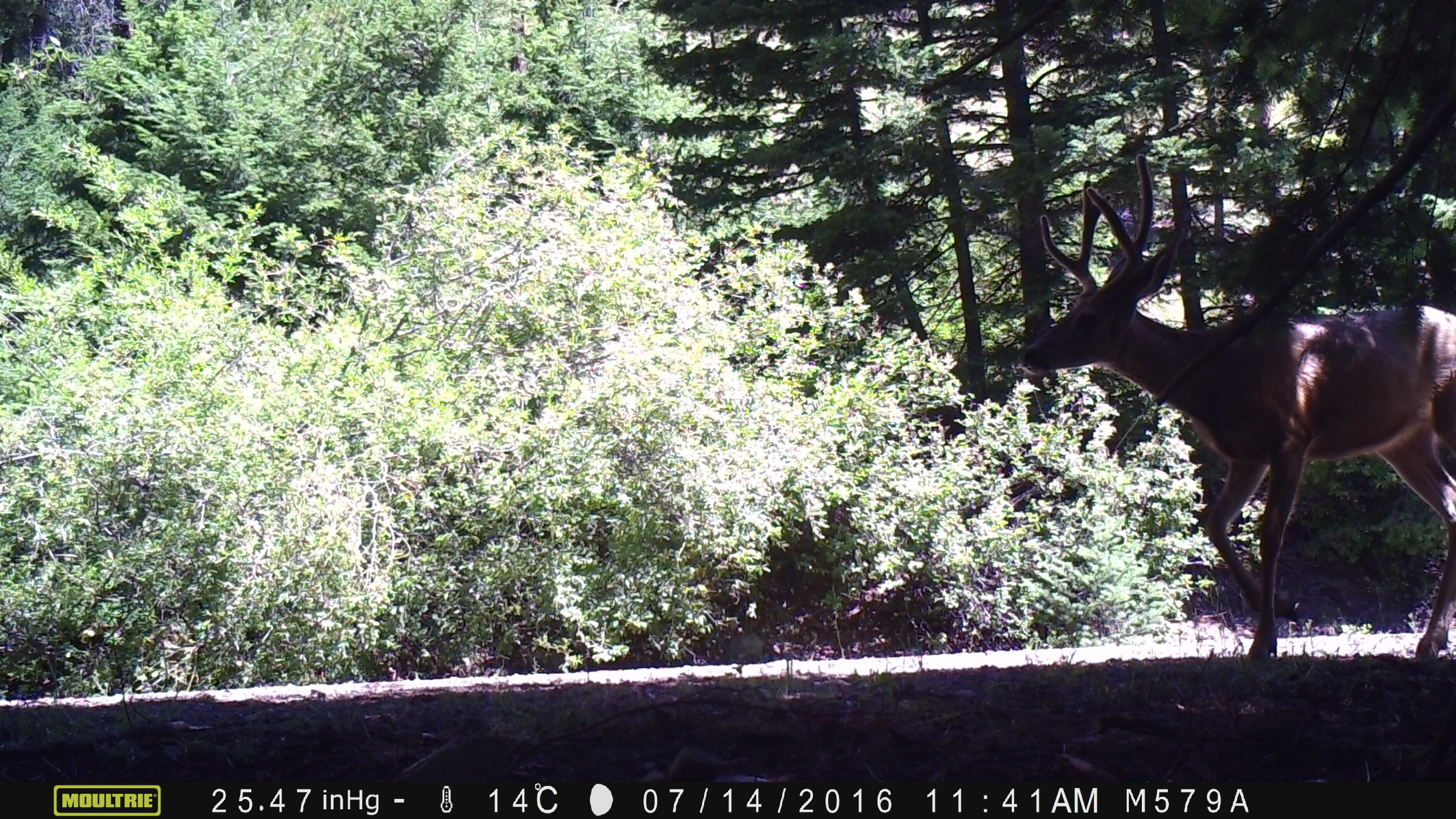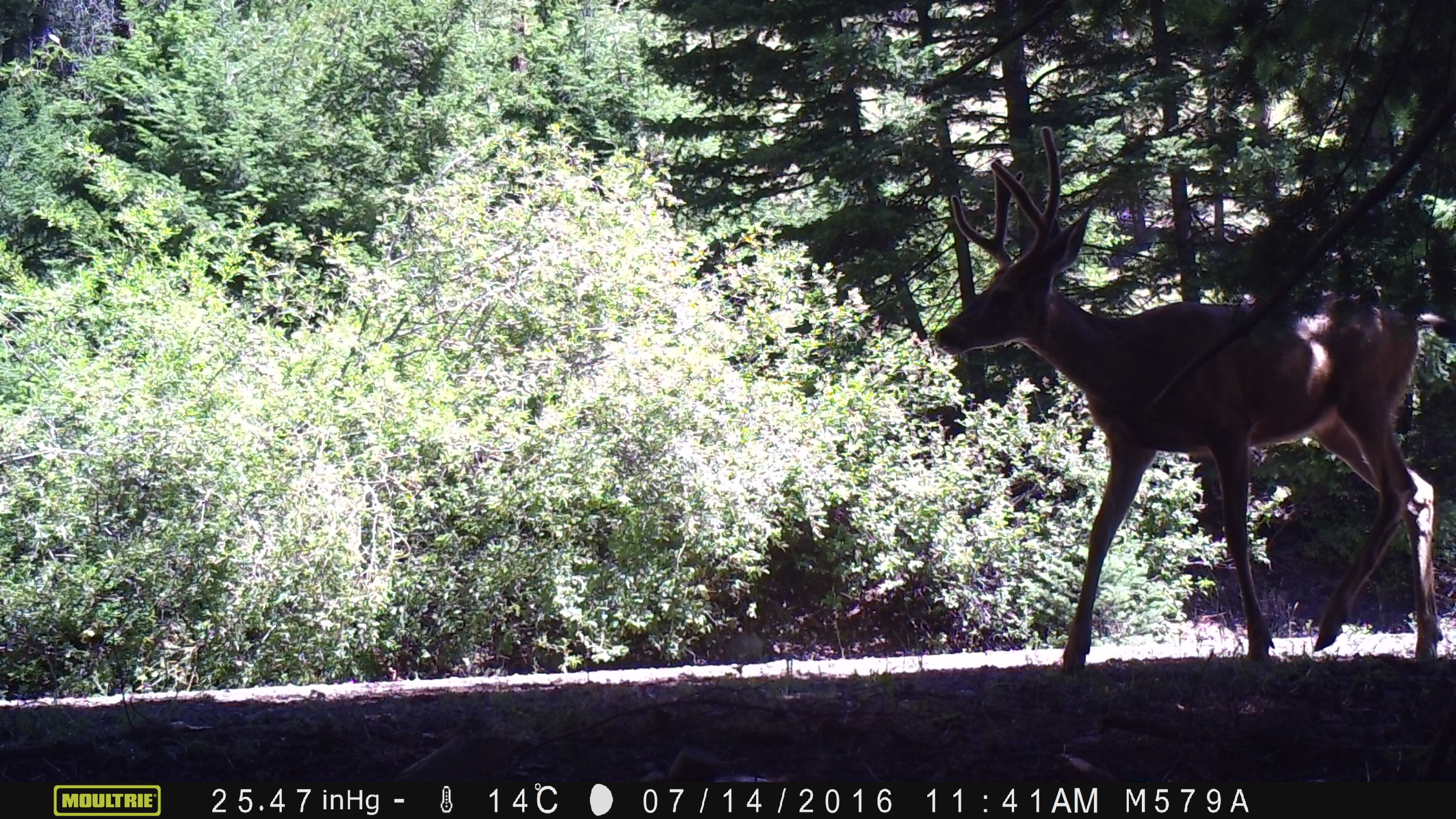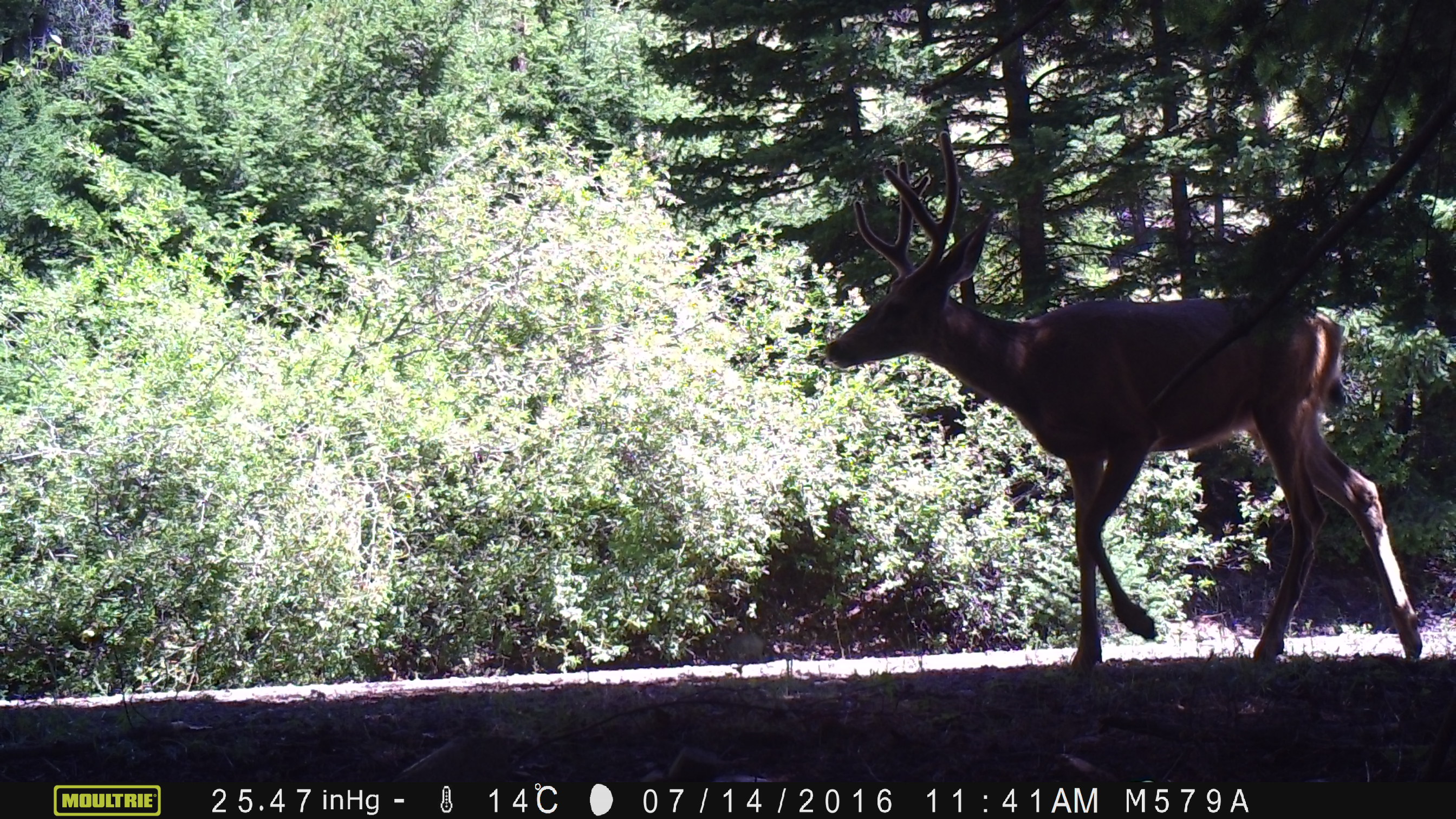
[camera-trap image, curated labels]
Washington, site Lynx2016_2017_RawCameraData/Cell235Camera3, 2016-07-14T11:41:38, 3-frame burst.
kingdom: Animalia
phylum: Chordata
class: Mammalia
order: Artiodactyla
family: Cervidae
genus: Odocoileus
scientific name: Odocoileus hemionus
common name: mule deer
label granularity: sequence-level